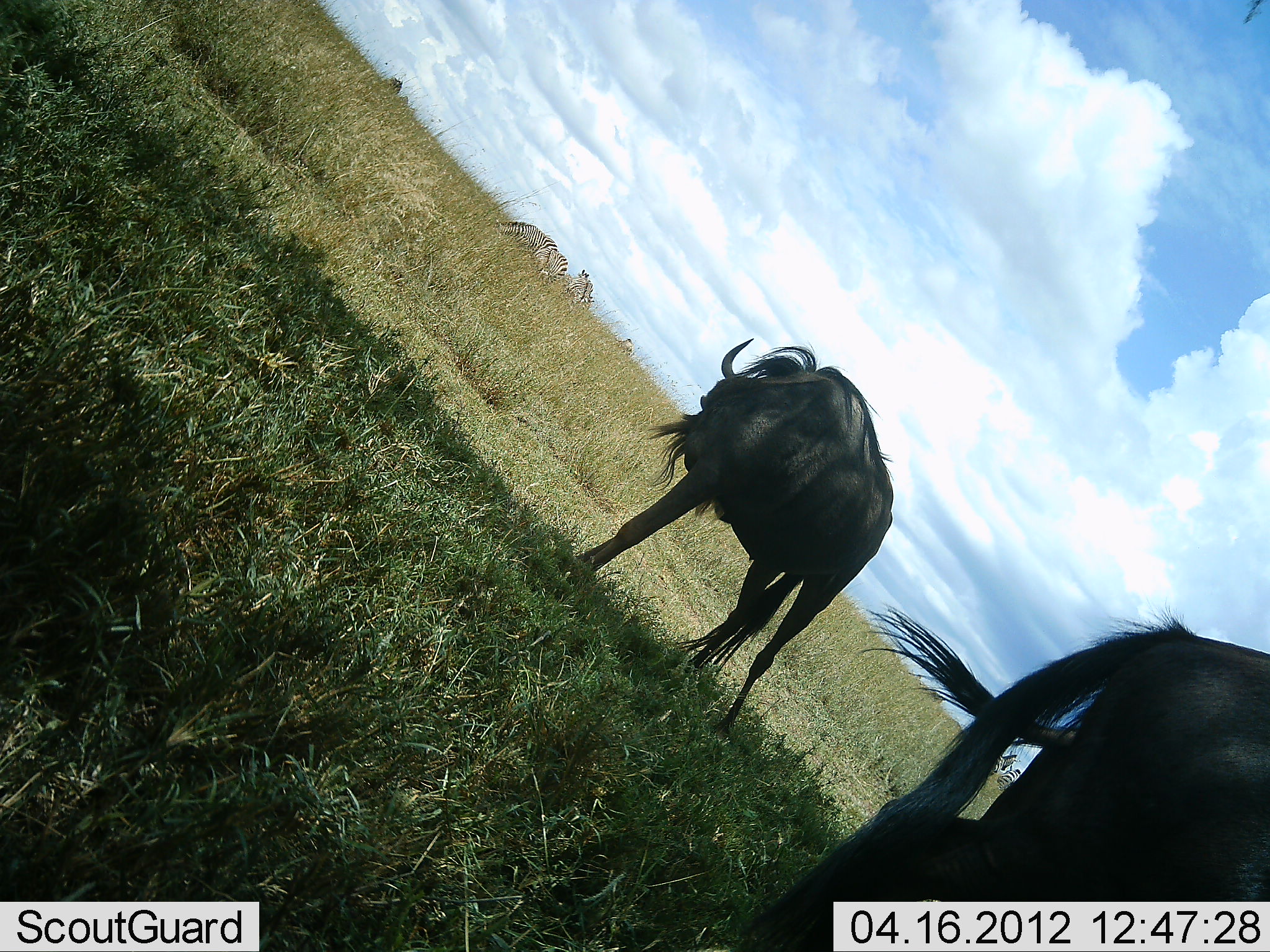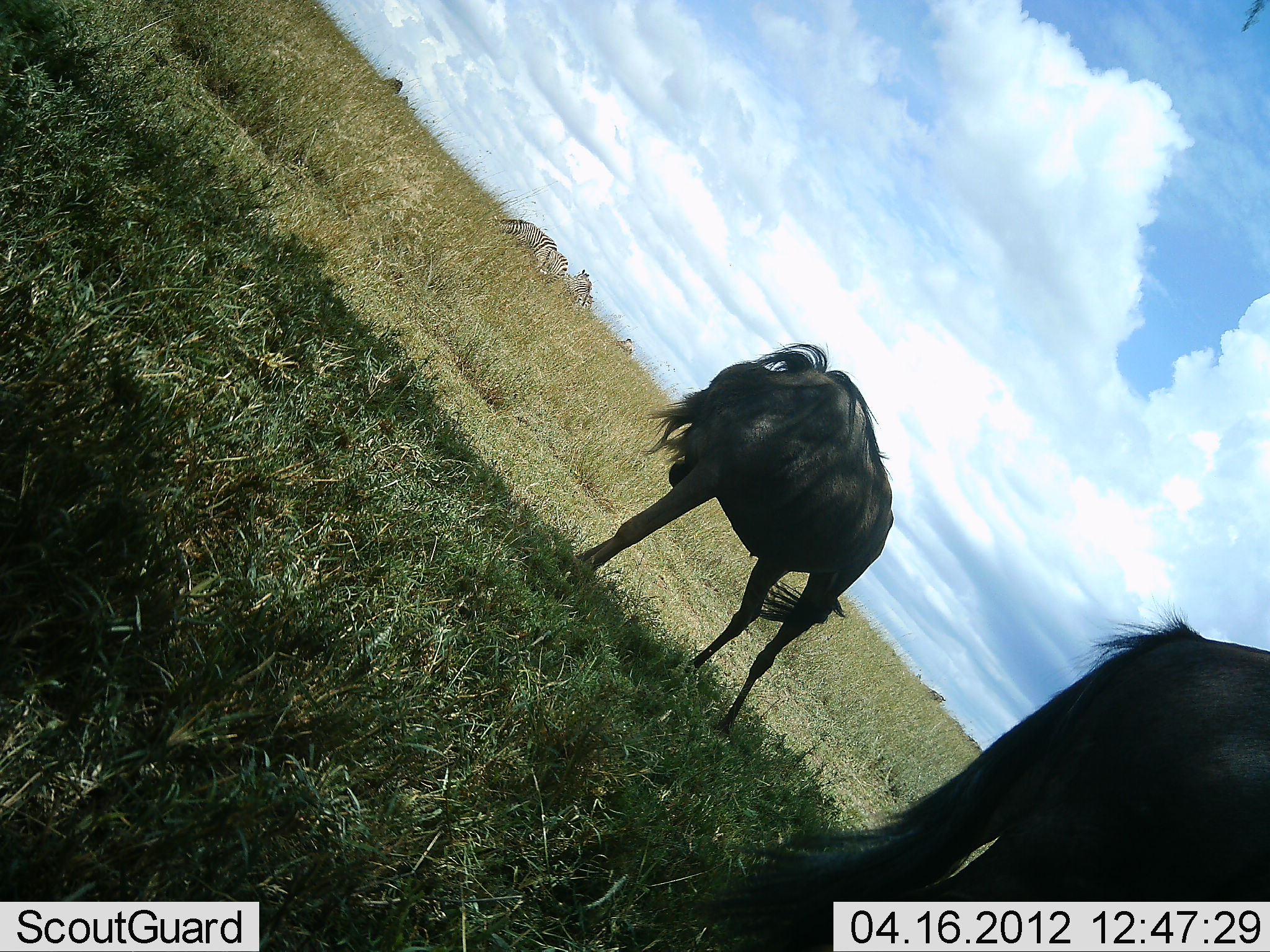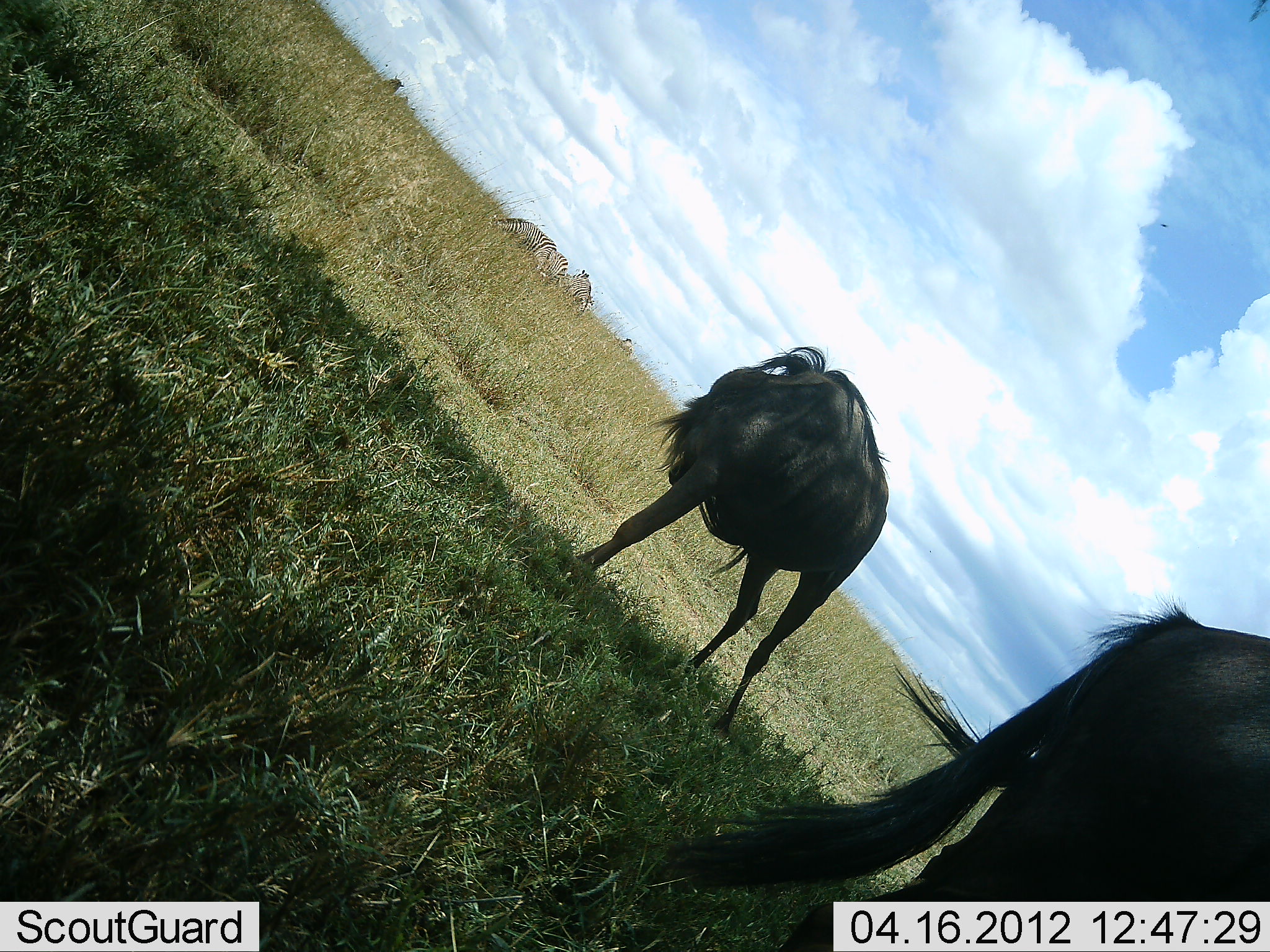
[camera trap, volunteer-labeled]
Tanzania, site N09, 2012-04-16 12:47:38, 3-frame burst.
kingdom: Animalia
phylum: Chordata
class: Mammalia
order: Artiodactyla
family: Bovidae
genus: Connochaetes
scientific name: Connochaetes taurinus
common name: blue wildebeest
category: wildebeest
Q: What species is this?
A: Wildebeest (blue wildebeest) (Connochaetes taurinus).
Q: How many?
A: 2.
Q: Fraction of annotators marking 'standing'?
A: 94%.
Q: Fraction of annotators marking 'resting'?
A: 0%.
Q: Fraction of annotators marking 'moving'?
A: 0%.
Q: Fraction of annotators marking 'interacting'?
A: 0%.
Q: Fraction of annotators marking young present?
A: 6%.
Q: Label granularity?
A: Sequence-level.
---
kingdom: Animalia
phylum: Chordata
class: Mammalia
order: Perissodactyla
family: Equidae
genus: Equus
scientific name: Equus quagga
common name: plains zebra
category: zebra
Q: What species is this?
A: Zebra (plains zebra) (Equus quagga).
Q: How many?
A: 3.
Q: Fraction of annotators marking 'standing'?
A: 64%.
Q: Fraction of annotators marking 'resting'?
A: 27%.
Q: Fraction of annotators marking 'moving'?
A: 0%.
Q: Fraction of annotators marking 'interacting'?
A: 0%.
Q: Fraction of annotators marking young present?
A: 0%.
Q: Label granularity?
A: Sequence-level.